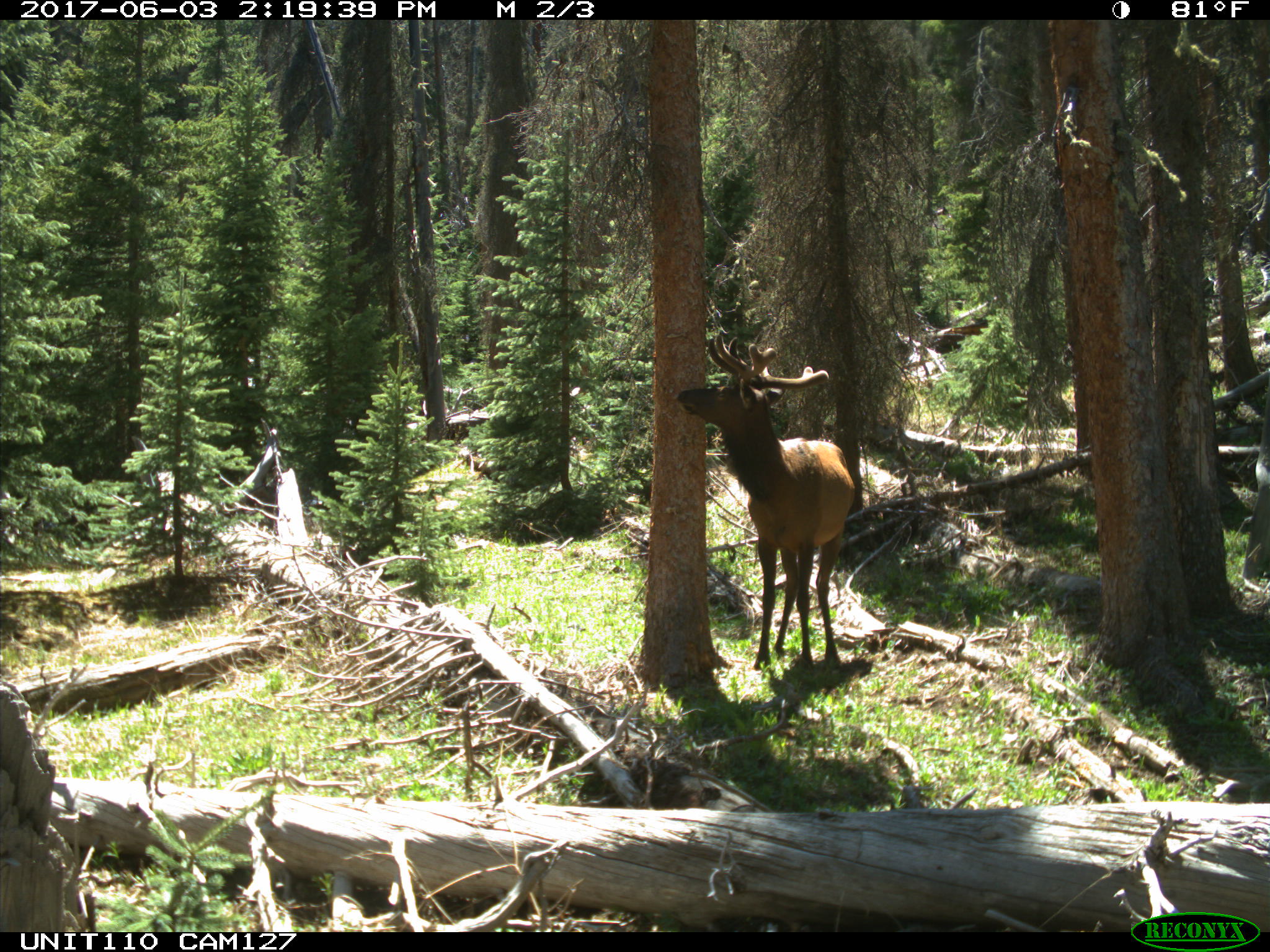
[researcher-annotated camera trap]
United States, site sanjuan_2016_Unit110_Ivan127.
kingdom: Animalia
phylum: Chordata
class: Mammalia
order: Artiodactyla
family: Cervidae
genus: Cervus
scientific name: Cervus elaphus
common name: red deer